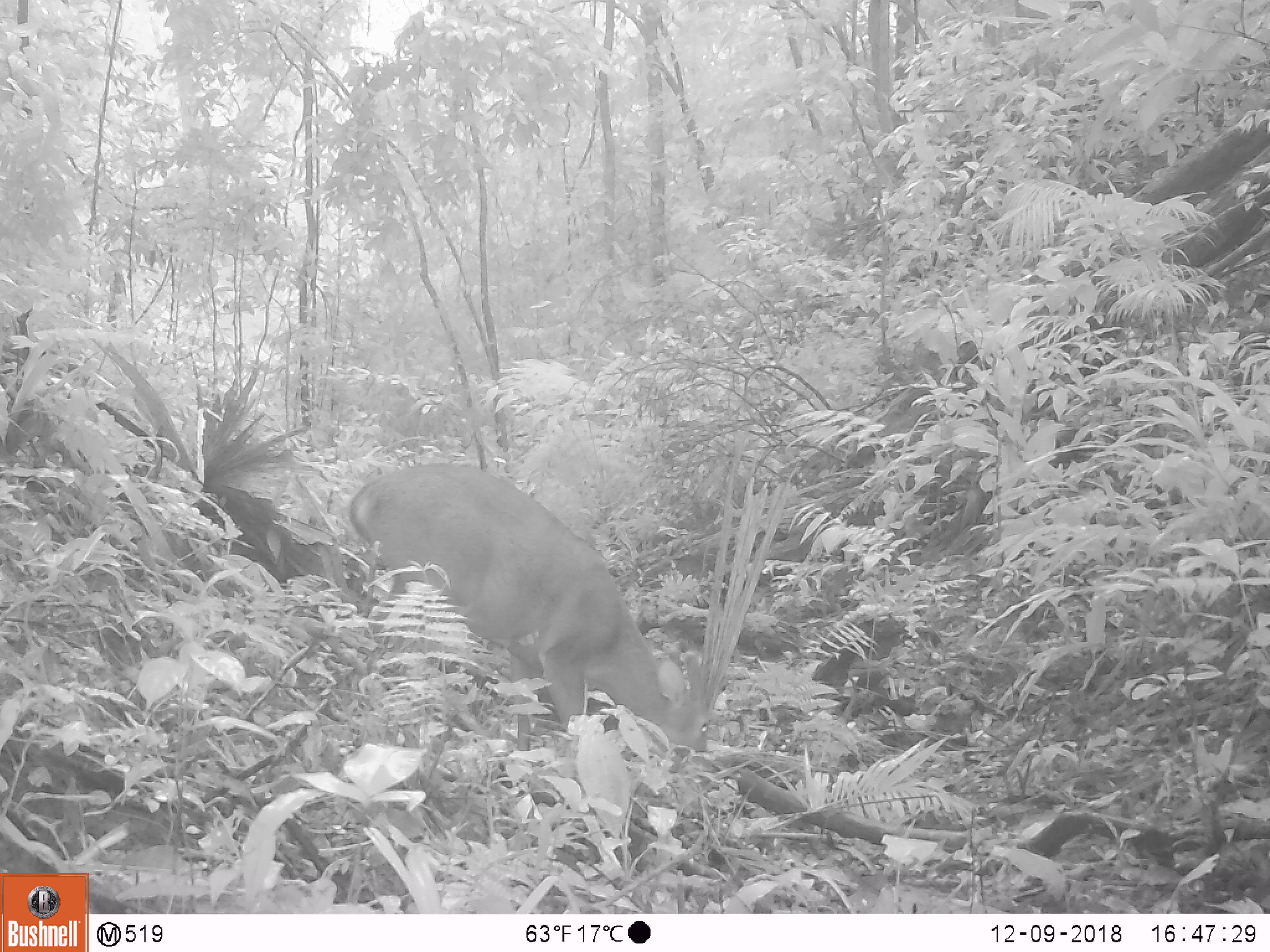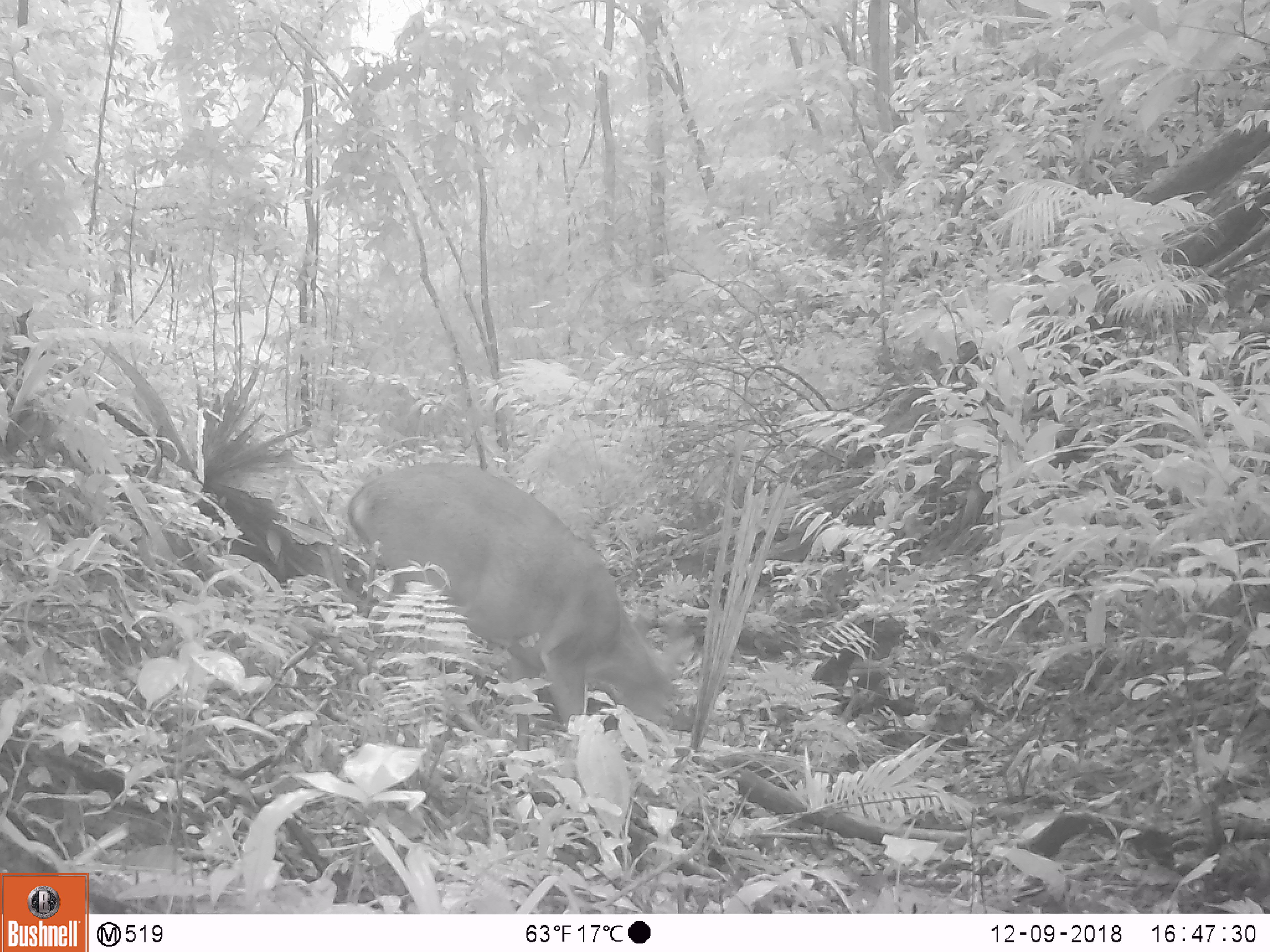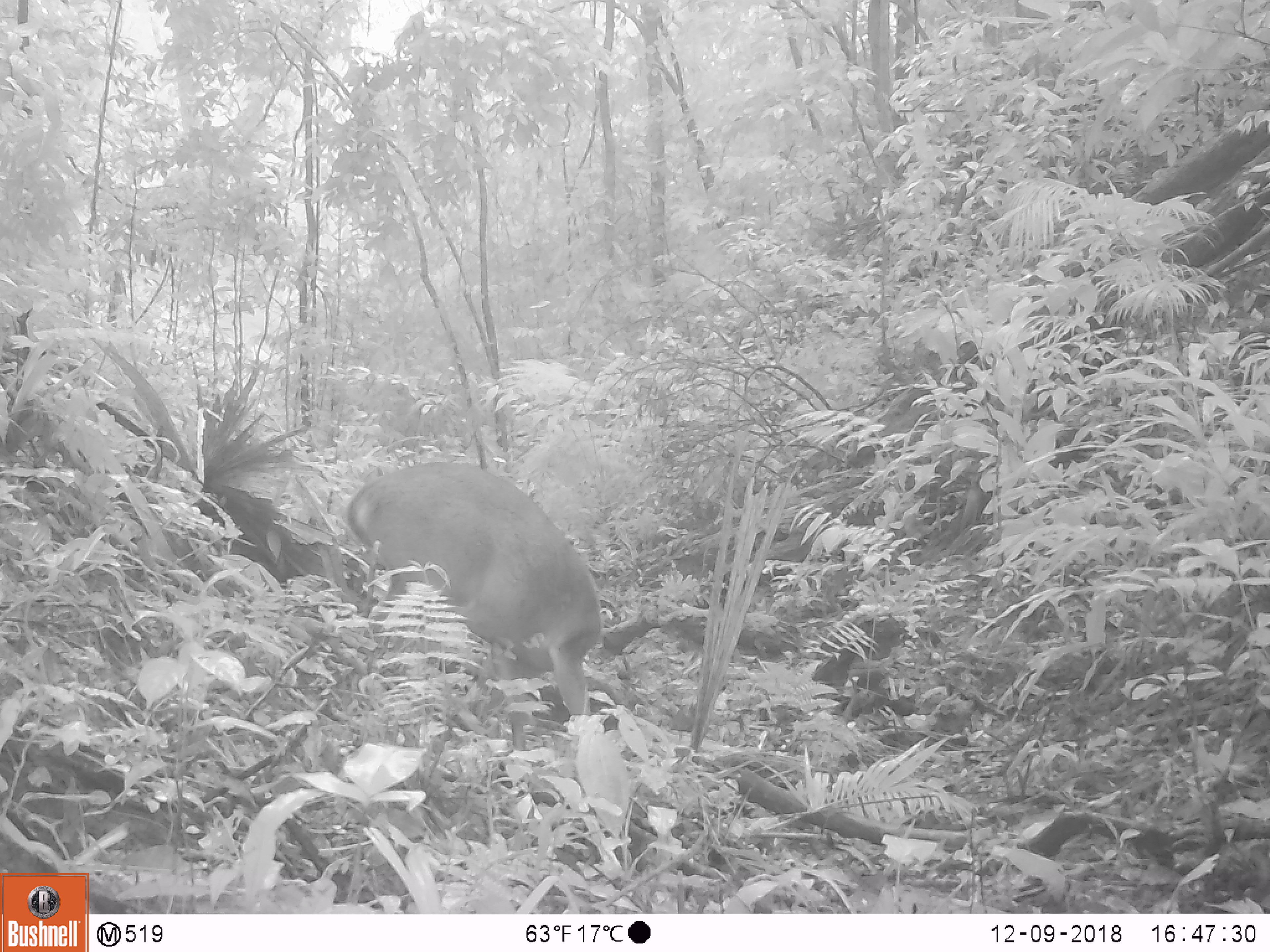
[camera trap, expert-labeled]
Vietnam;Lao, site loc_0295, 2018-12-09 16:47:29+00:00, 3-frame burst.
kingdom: Animalia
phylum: Chordata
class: Mammalia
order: Artiodactyla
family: Cervidae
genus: Muntiacus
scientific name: Muntiacus vuquangensis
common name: large-antlered muntjac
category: large antlered muntjac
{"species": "large antlered muntjac (large-antlered muntjac) (Muntiacus vuquangensis)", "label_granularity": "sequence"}